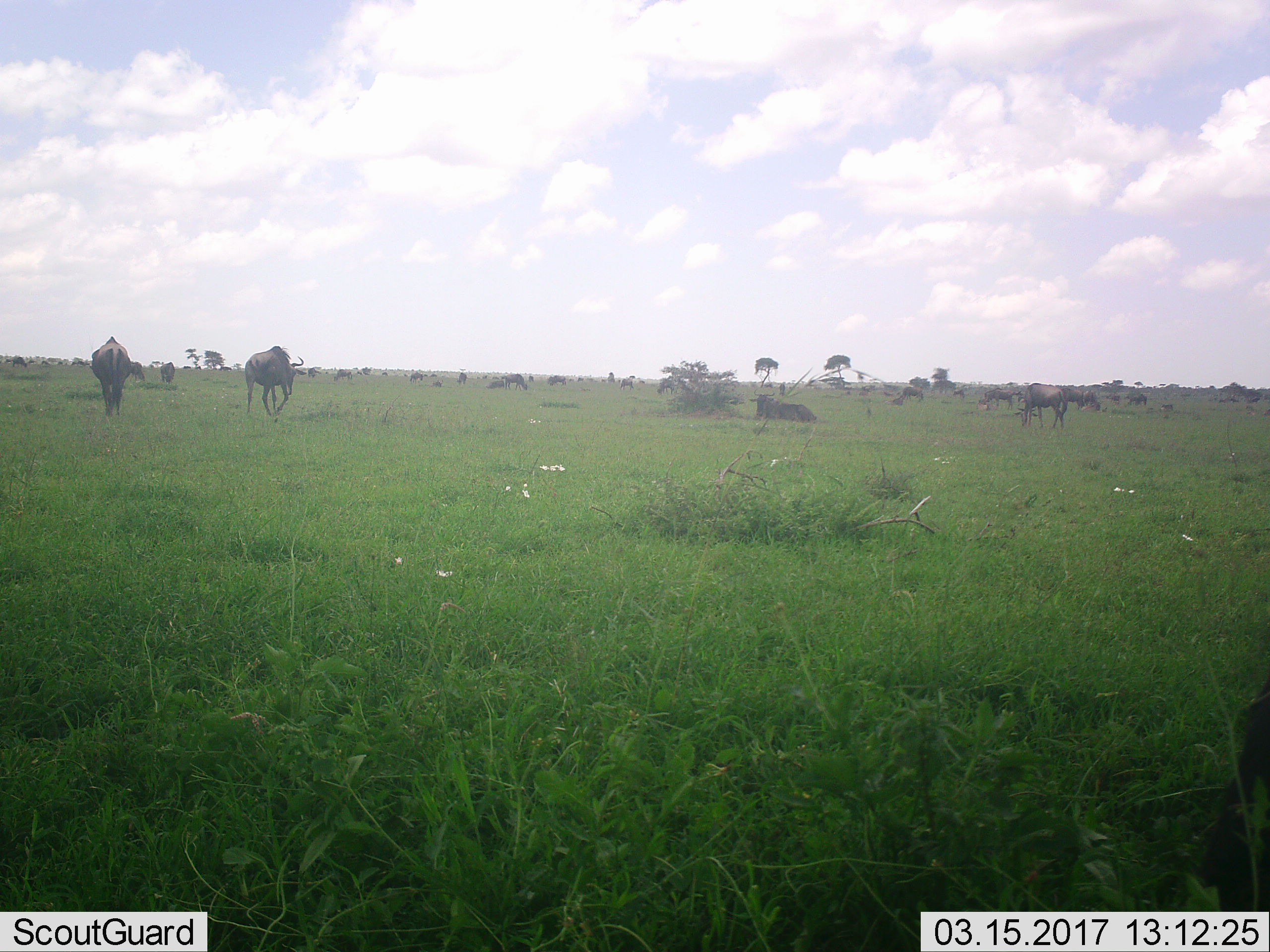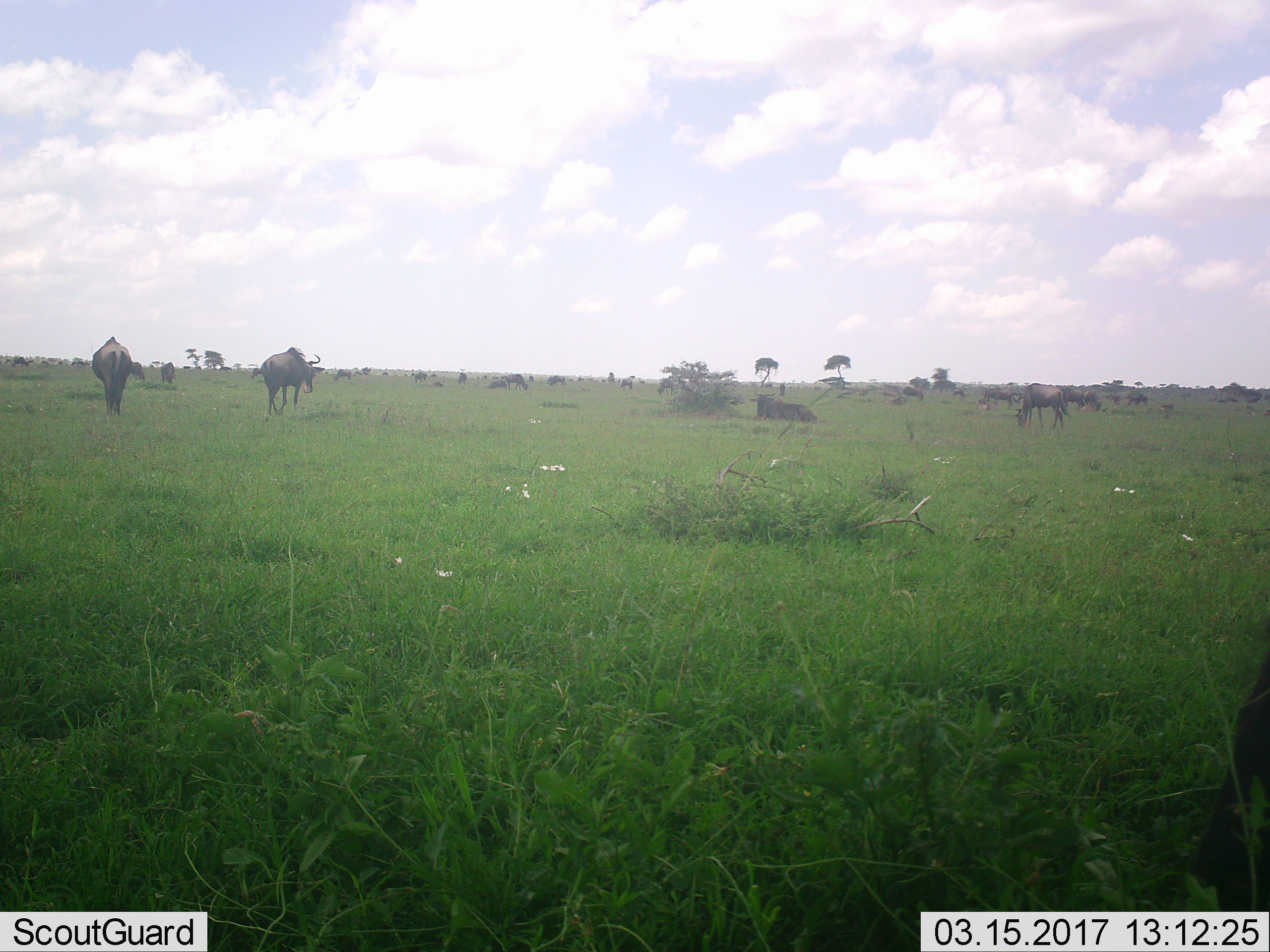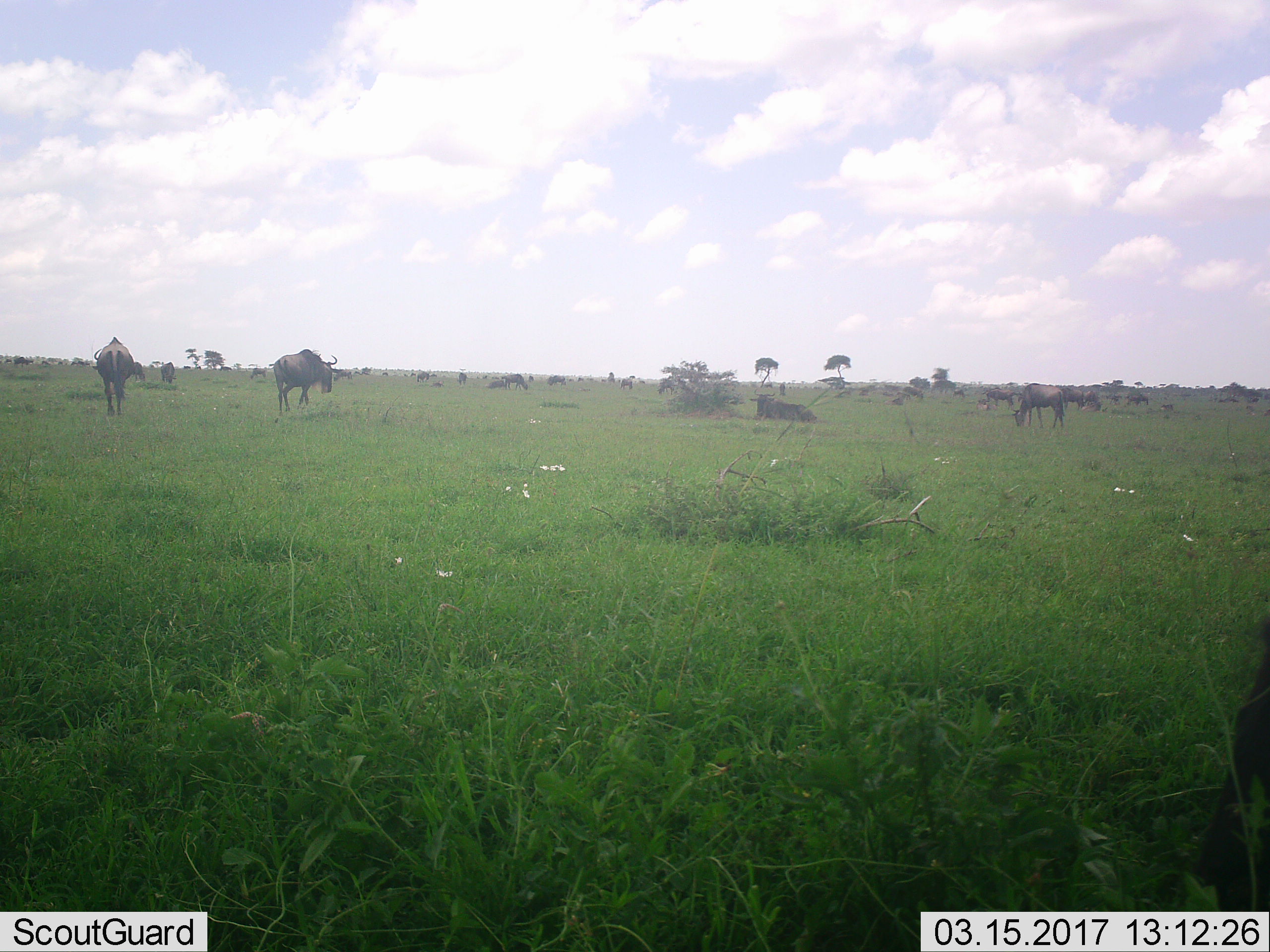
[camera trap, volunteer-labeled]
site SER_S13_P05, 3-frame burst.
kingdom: Animalia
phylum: Chordata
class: Mammalia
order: Artiodactyla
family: Bovidae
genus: Connochaetes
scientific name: Connochaetes taurinus taurinus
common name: blue wildebeest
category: wildebeestblue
Wildebeestblue (blue wildebeest) (Connochaetes taurinus taurinus), count 11-50. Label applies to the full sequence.